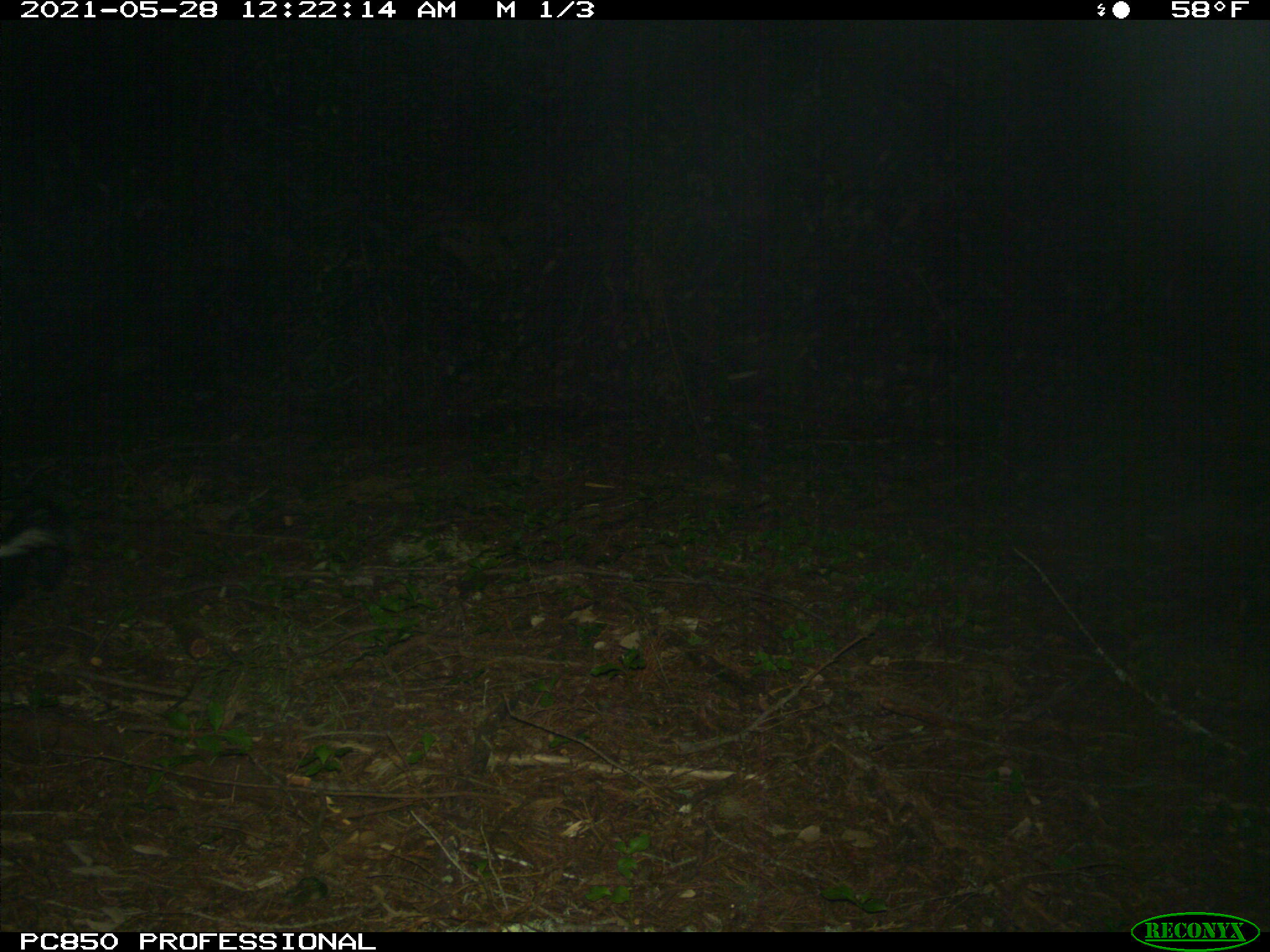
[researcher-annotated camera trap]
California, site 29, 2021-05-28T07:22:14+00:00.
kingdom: Animalia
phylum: Chordata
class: Mammalia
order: Carnivora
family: Mephitidae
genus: Mephitis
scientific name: Mephitis mephitis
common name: striped skunk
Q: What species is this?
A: Striped skunk (Mephitis mephitis).